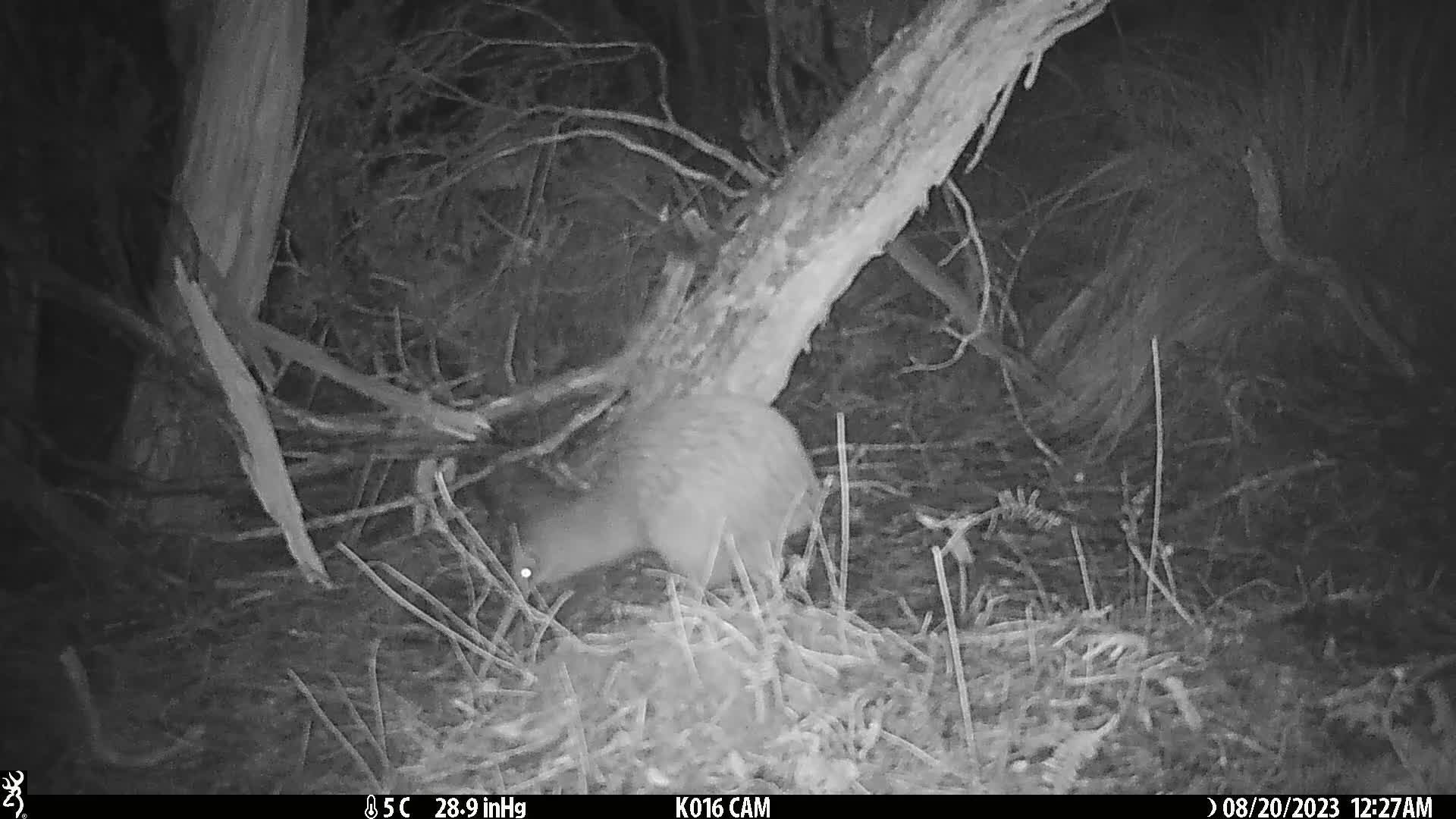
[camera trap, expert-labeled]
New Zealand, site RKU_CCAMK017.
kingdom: Animalia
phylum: Chordata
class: Aves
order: Apterygiformes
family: Apterygidae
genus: Apteryx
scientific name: Apteryx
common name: kiwi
Kiwi (Apteryx).